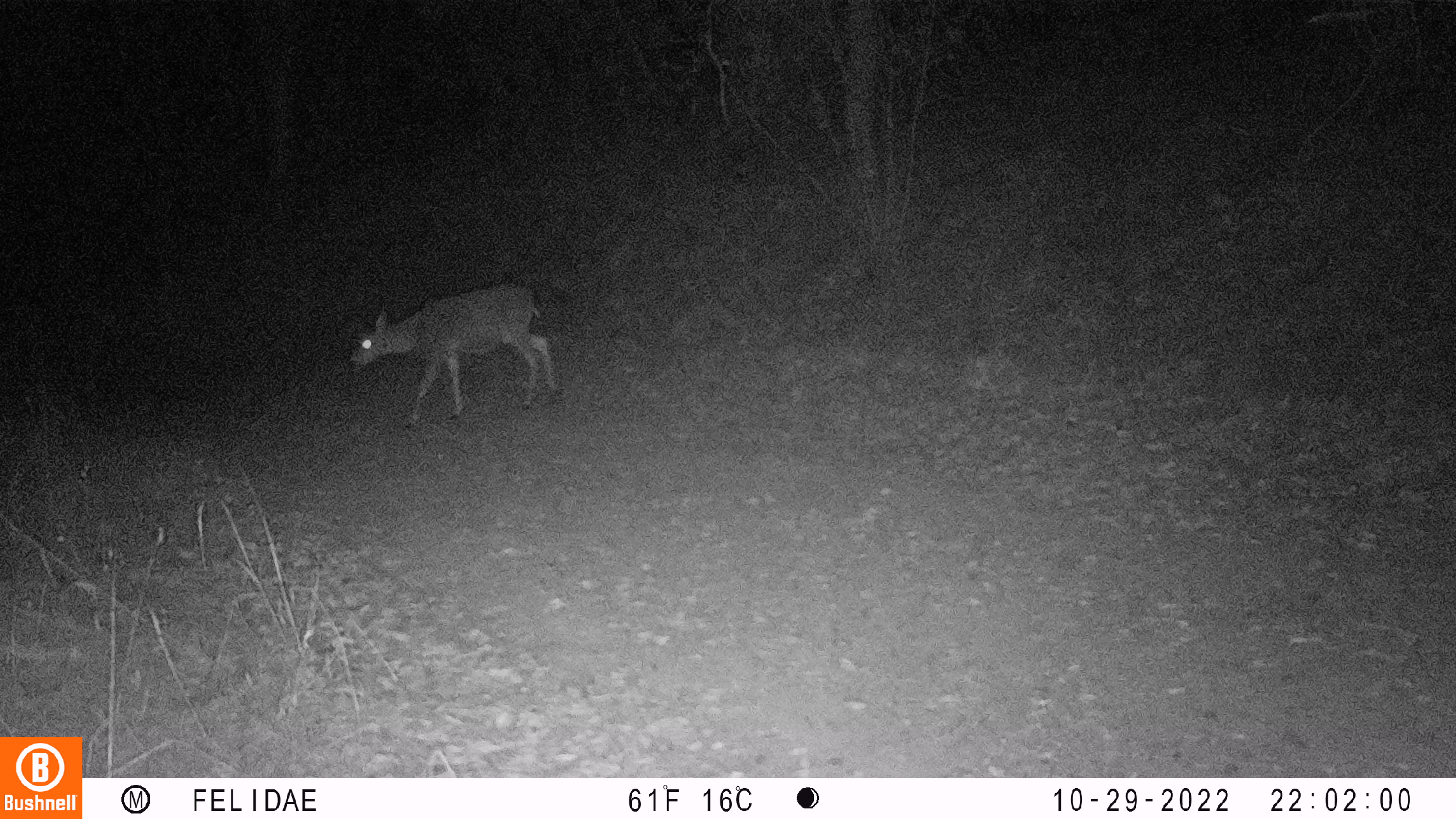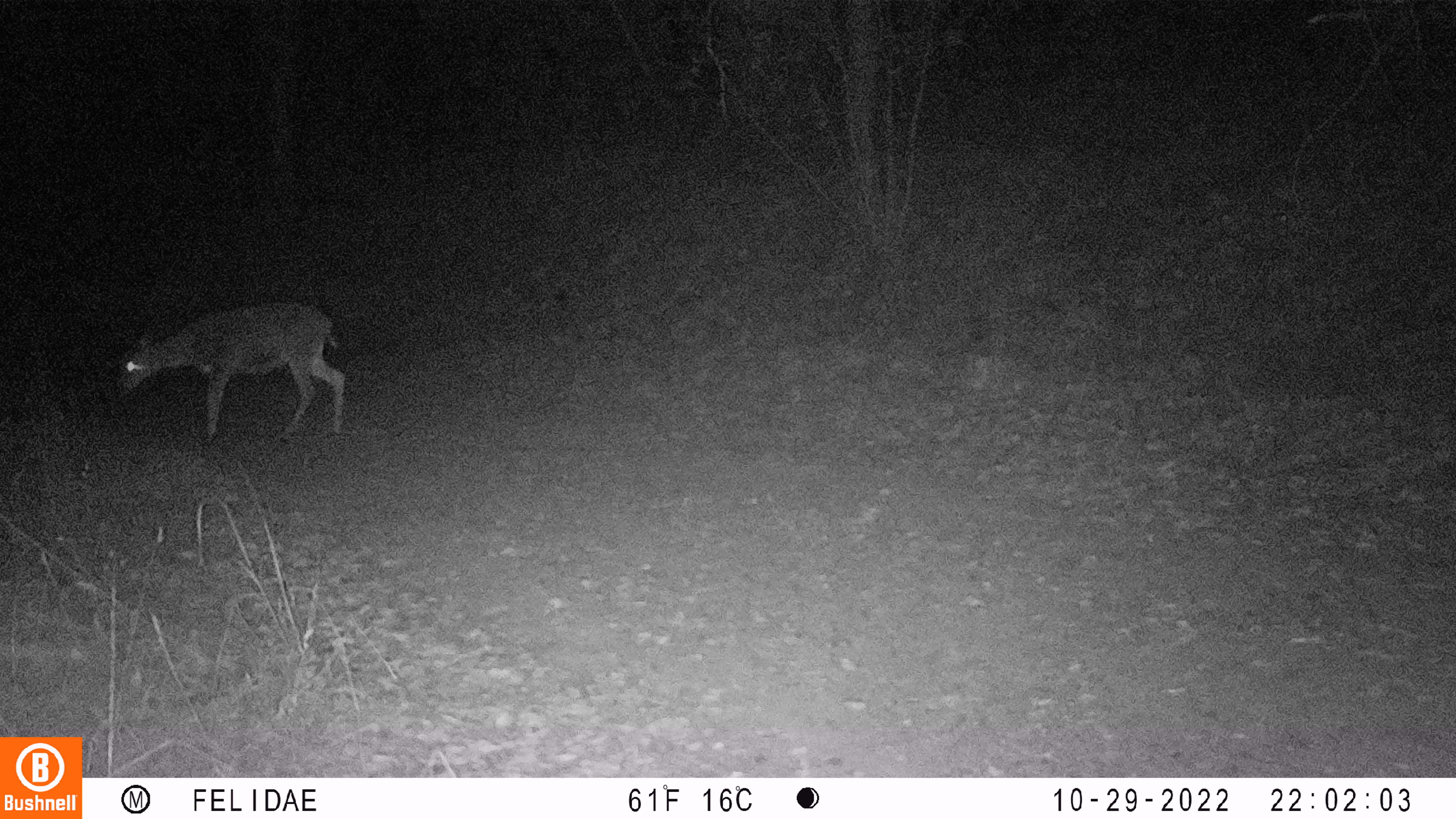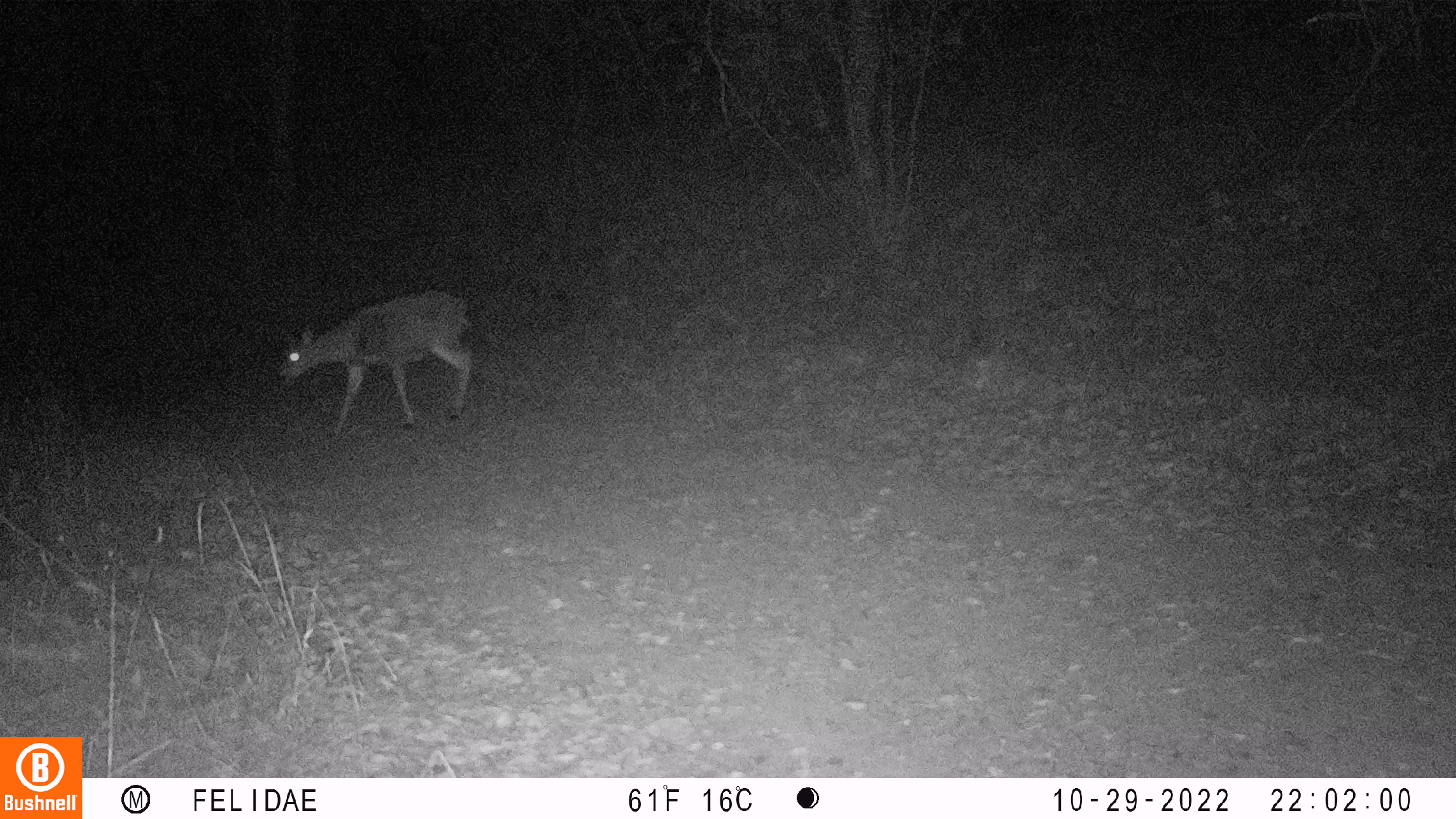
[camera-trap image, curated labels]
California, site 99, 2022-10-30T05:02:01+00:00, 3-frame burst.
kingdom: Animalia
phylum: Chordata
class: Mammalia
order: Artiodactyla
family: Cervidae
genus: Odocoileus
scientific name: Odocoileus hemionus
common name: mule deer